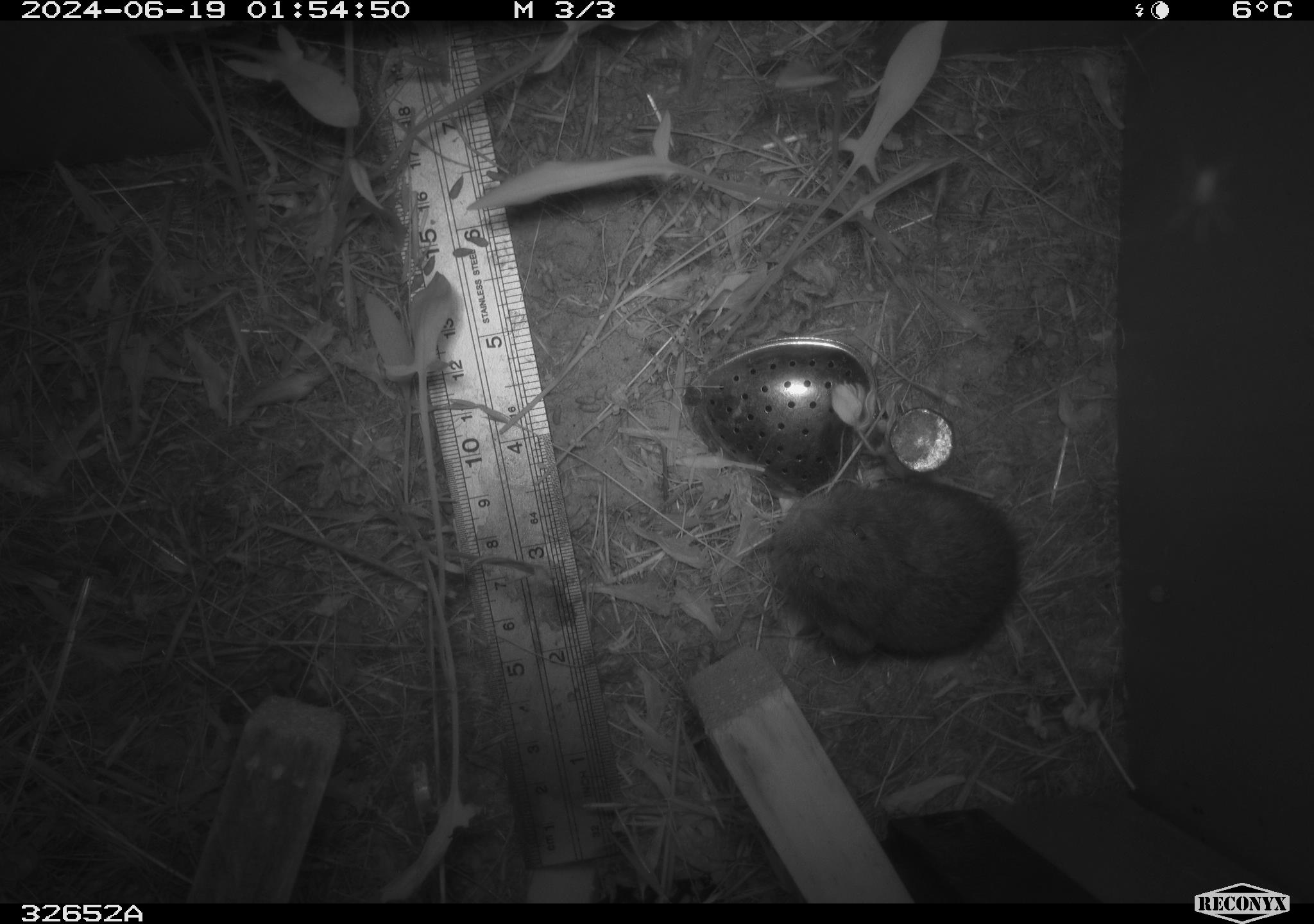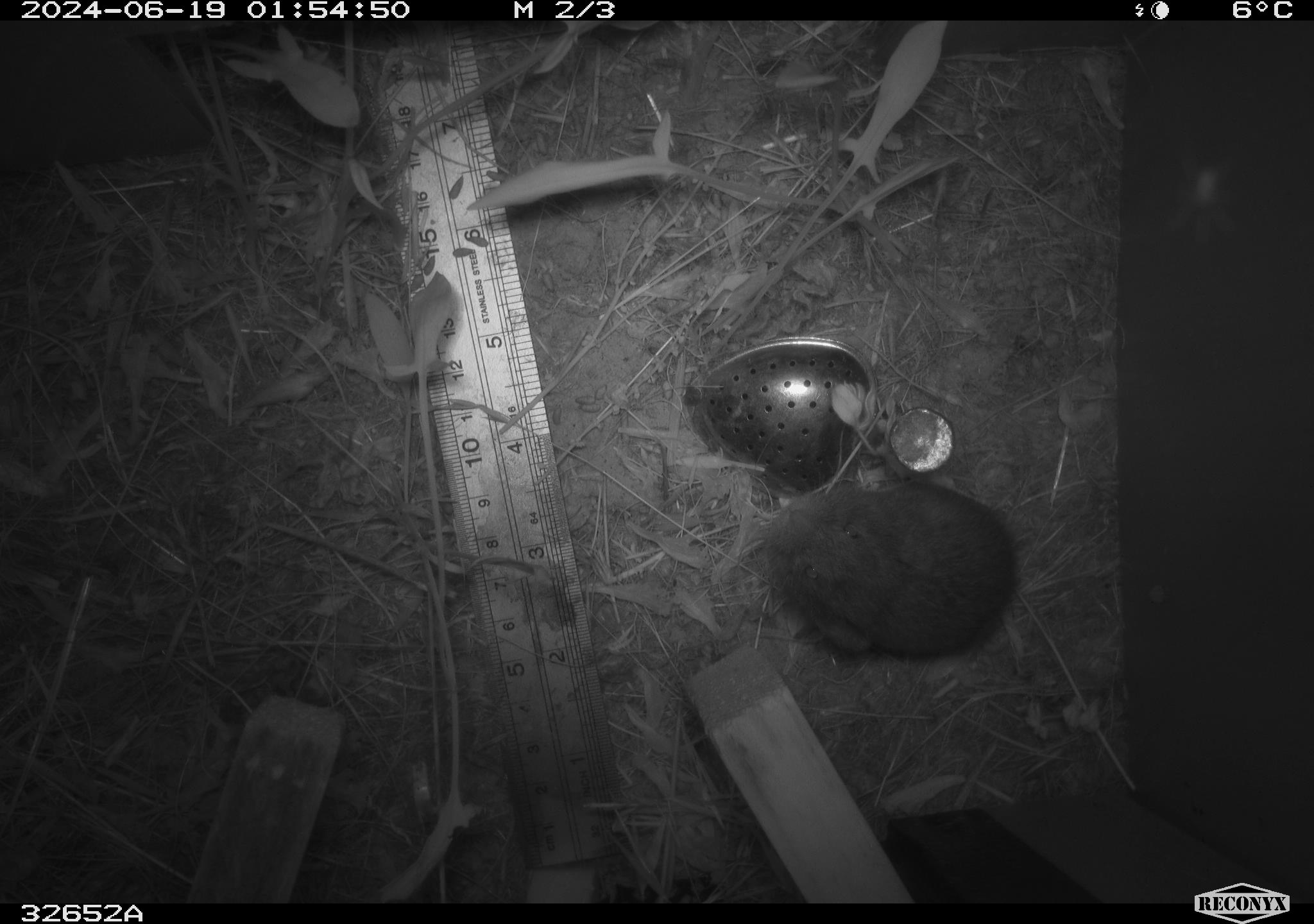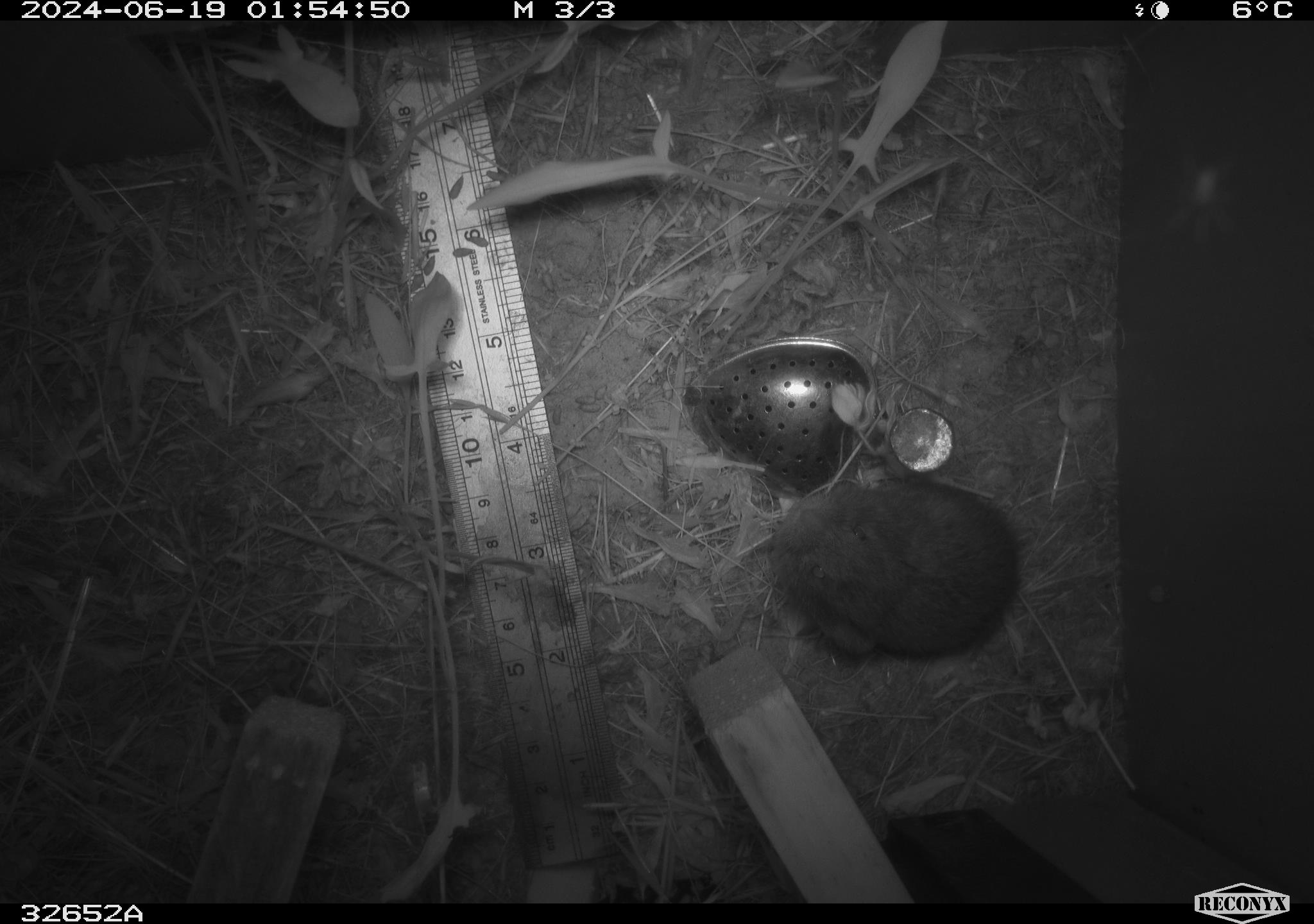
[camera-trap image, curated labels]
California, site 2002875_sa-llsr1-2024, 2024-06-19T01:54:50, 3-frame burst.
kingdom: Animalia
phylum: Chordata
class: Mammalia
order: Rodentia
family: Cricetidae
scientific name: Arvicolinae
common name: voles, lemmings, and muskrats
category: arvicolinae subfamily